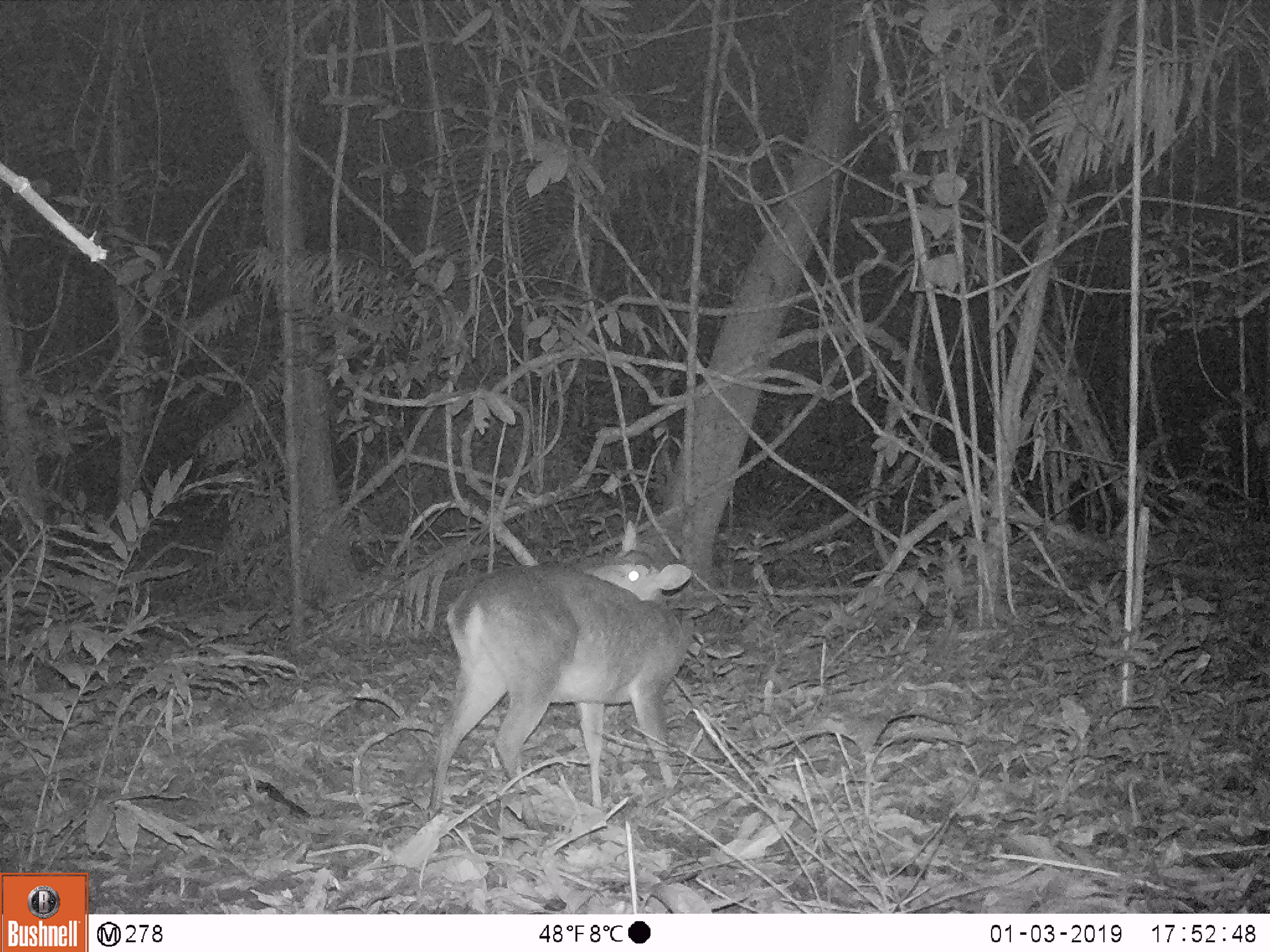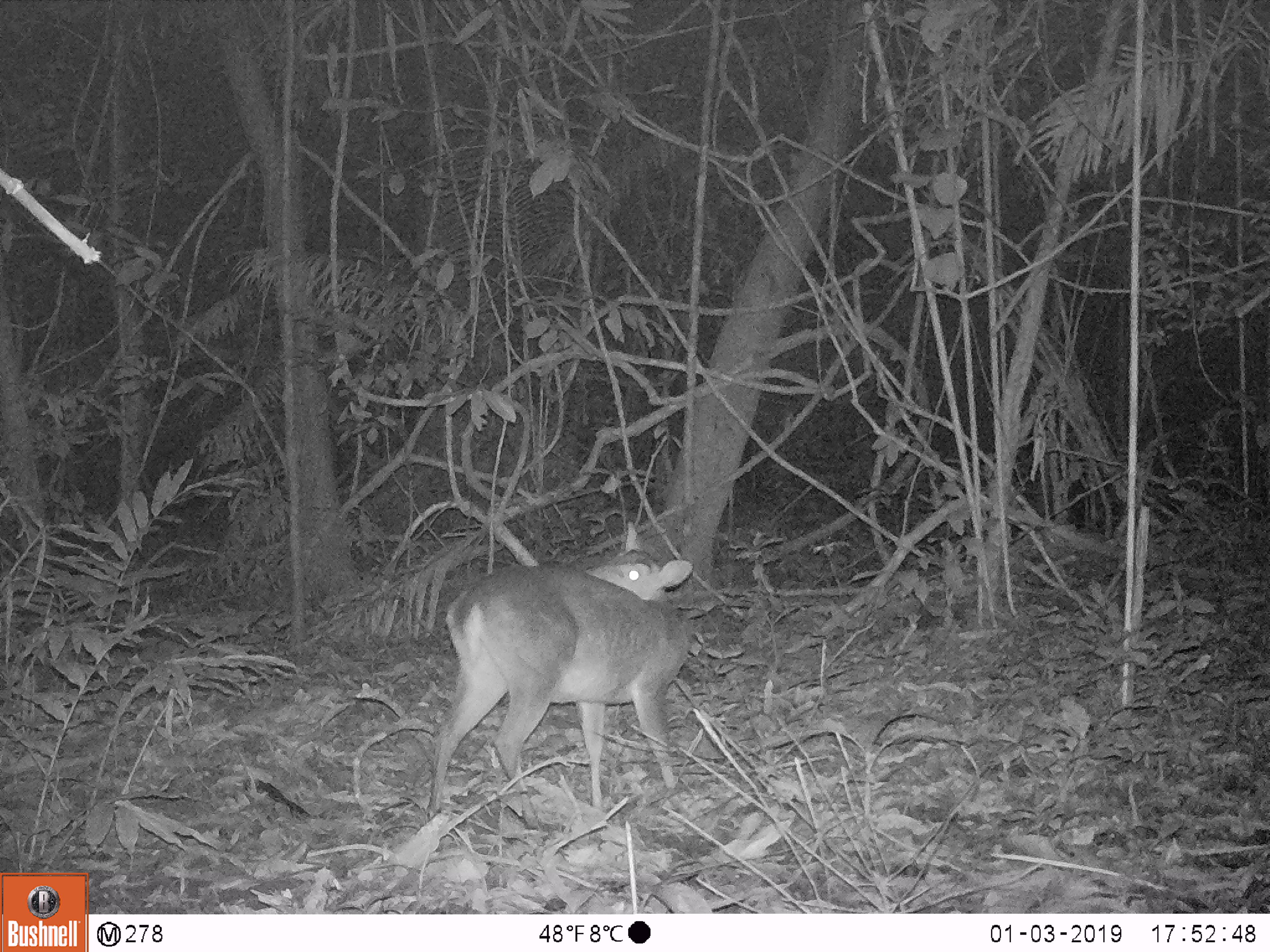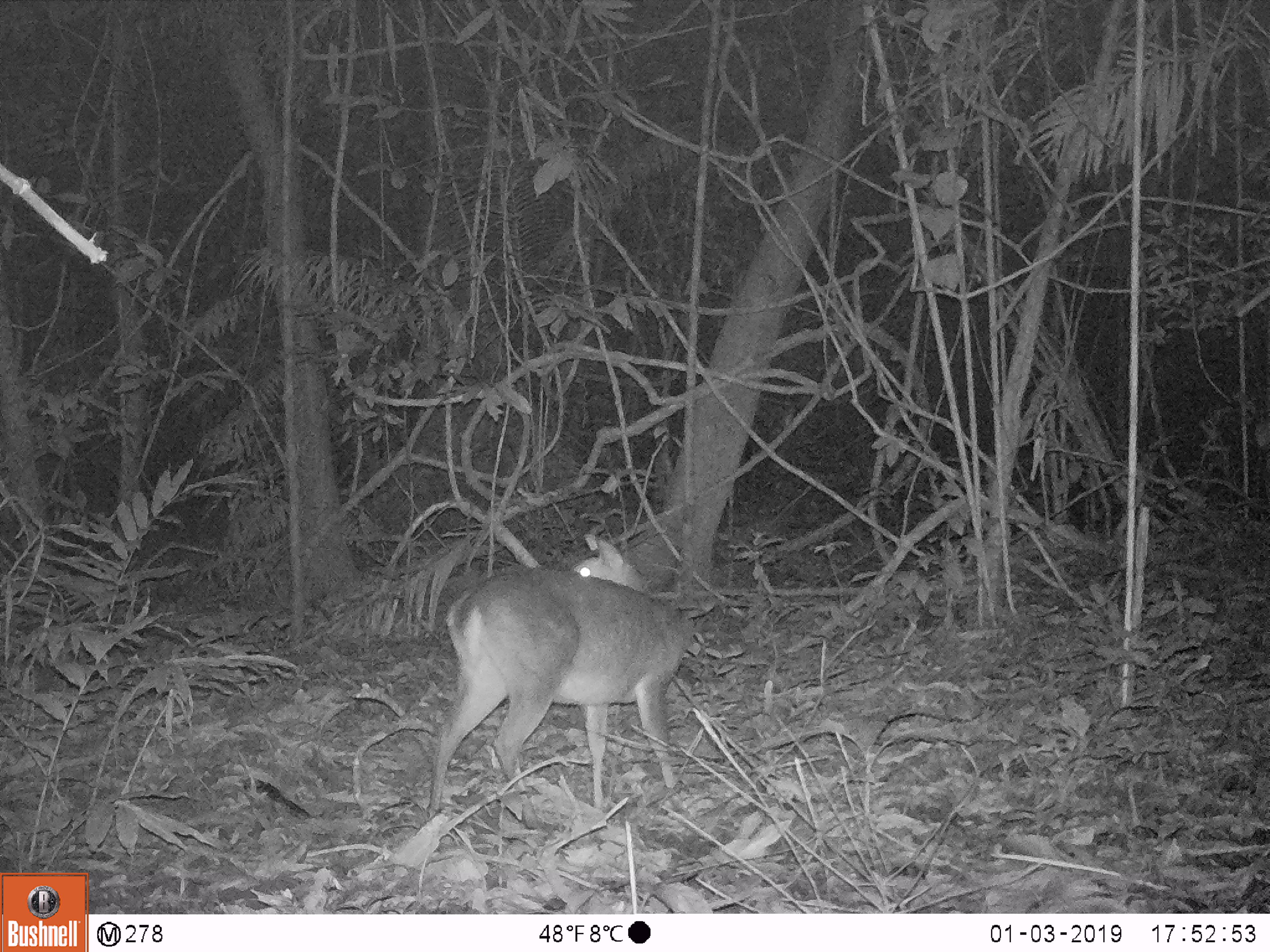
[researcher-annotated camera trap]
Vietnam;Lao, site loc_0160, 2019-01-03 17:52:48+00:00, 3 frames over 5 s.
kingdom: Animalia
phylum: Chordata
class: Mammalia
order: Artiodactyla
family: Cervidae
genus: Muntiacus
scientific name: Muntiacus vuquangensis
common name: large-antlered muntjac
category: large antlered muntjac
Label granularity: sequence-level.